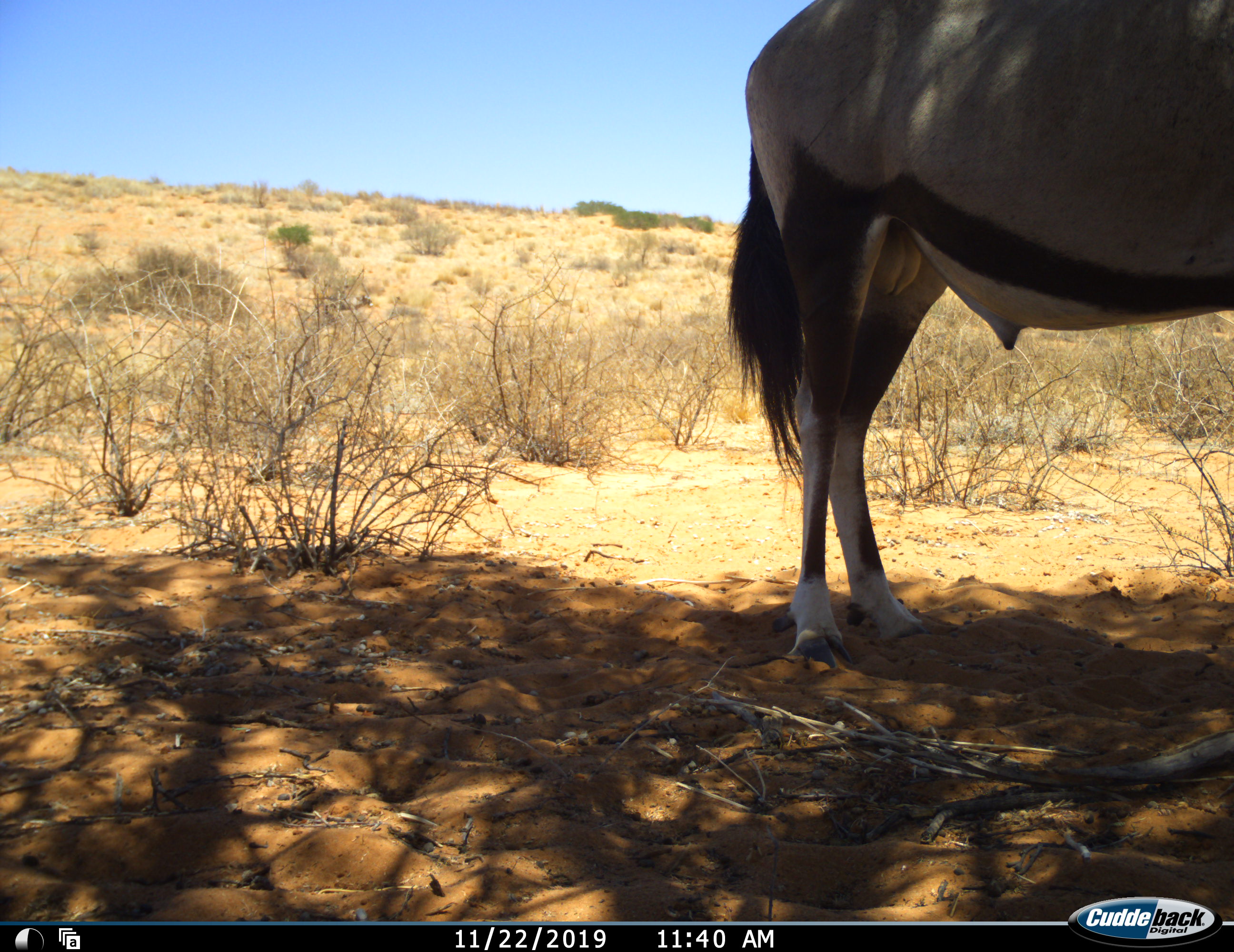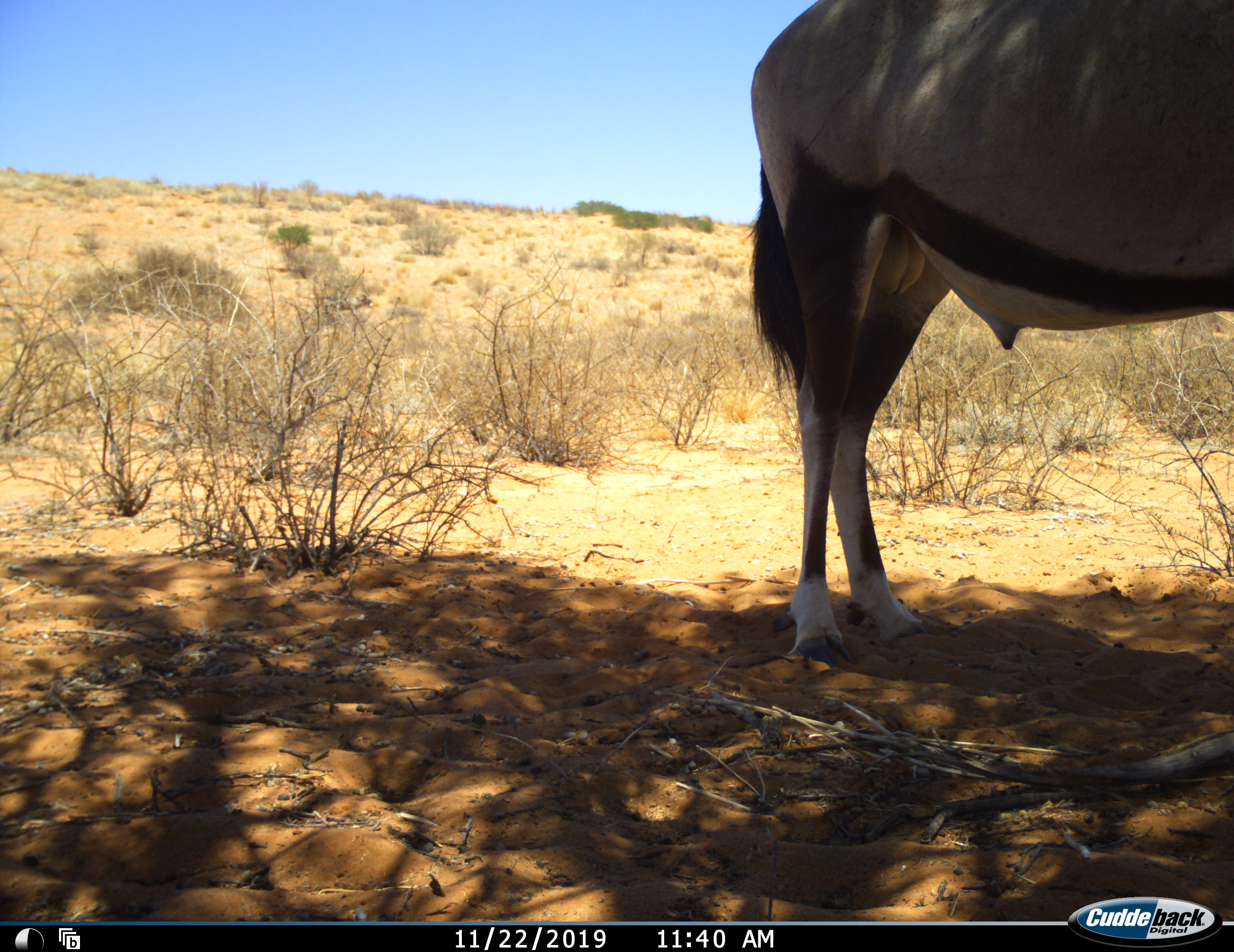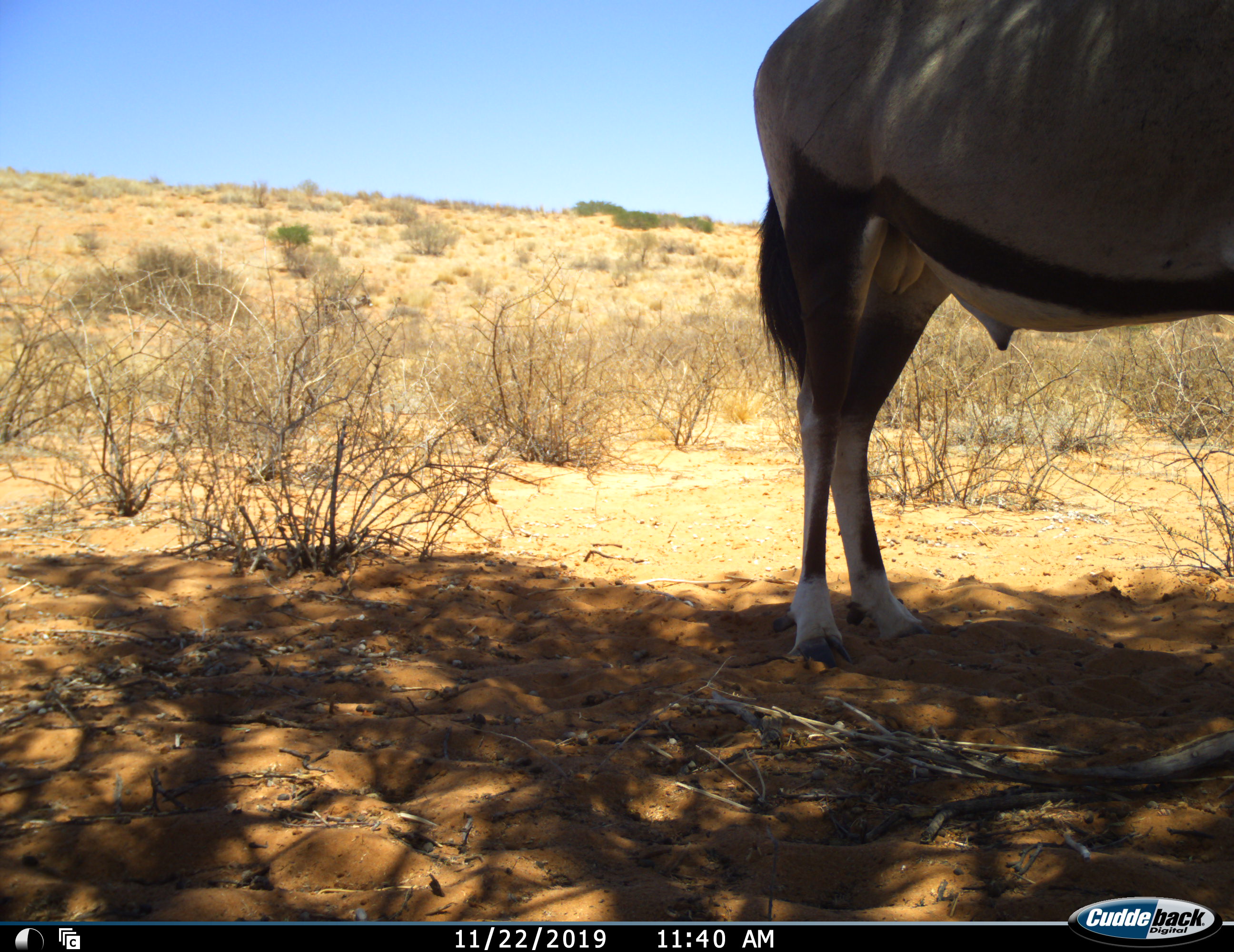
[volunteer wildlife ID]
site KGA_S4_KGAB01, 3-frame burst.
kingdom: Animalia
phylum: Chordata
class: Mammalia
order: Artiodactyla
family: Bovidae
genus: Oryx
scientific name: Oryx gazella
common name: gemsbok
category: oryx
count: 1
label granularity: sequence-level